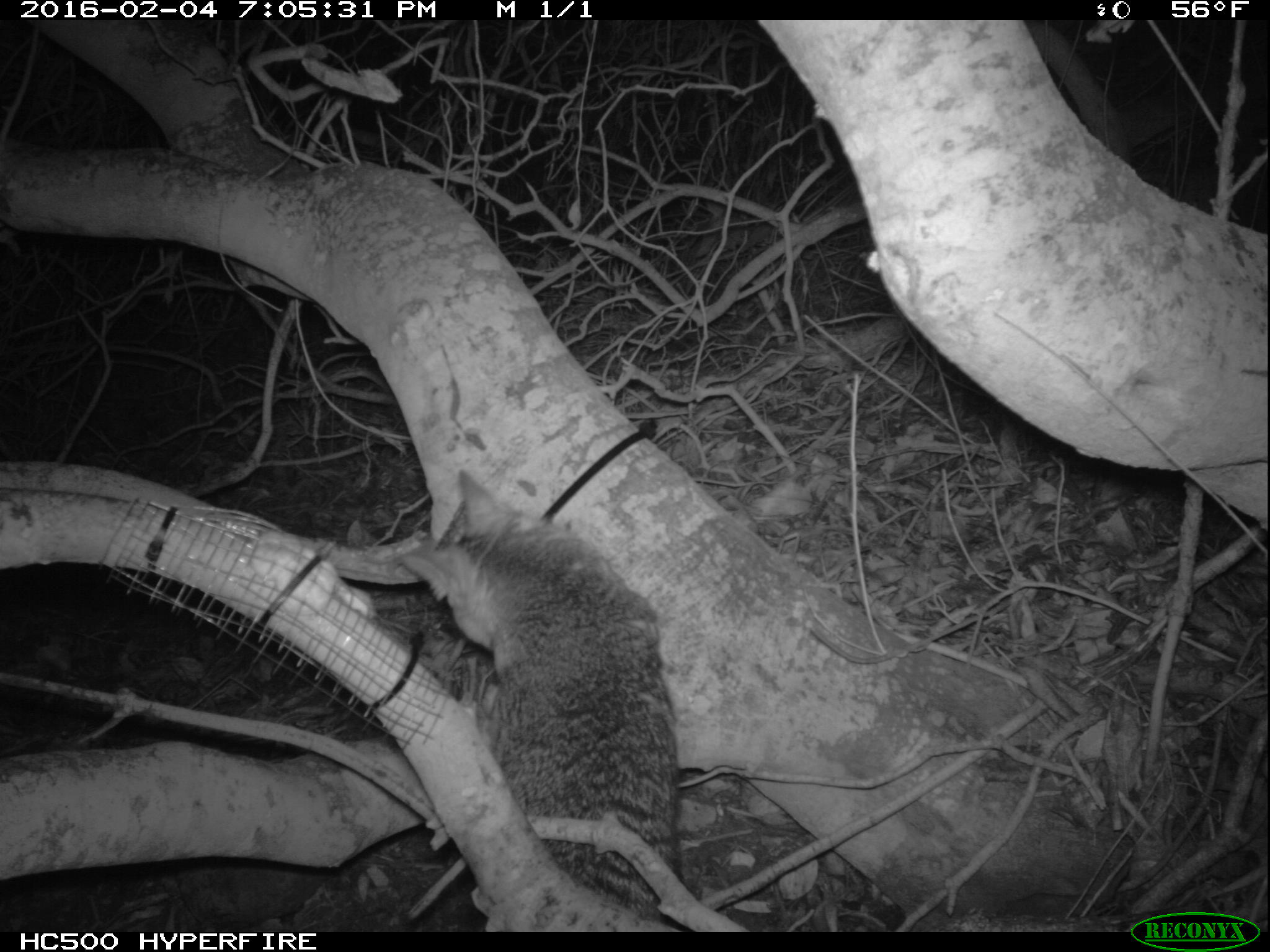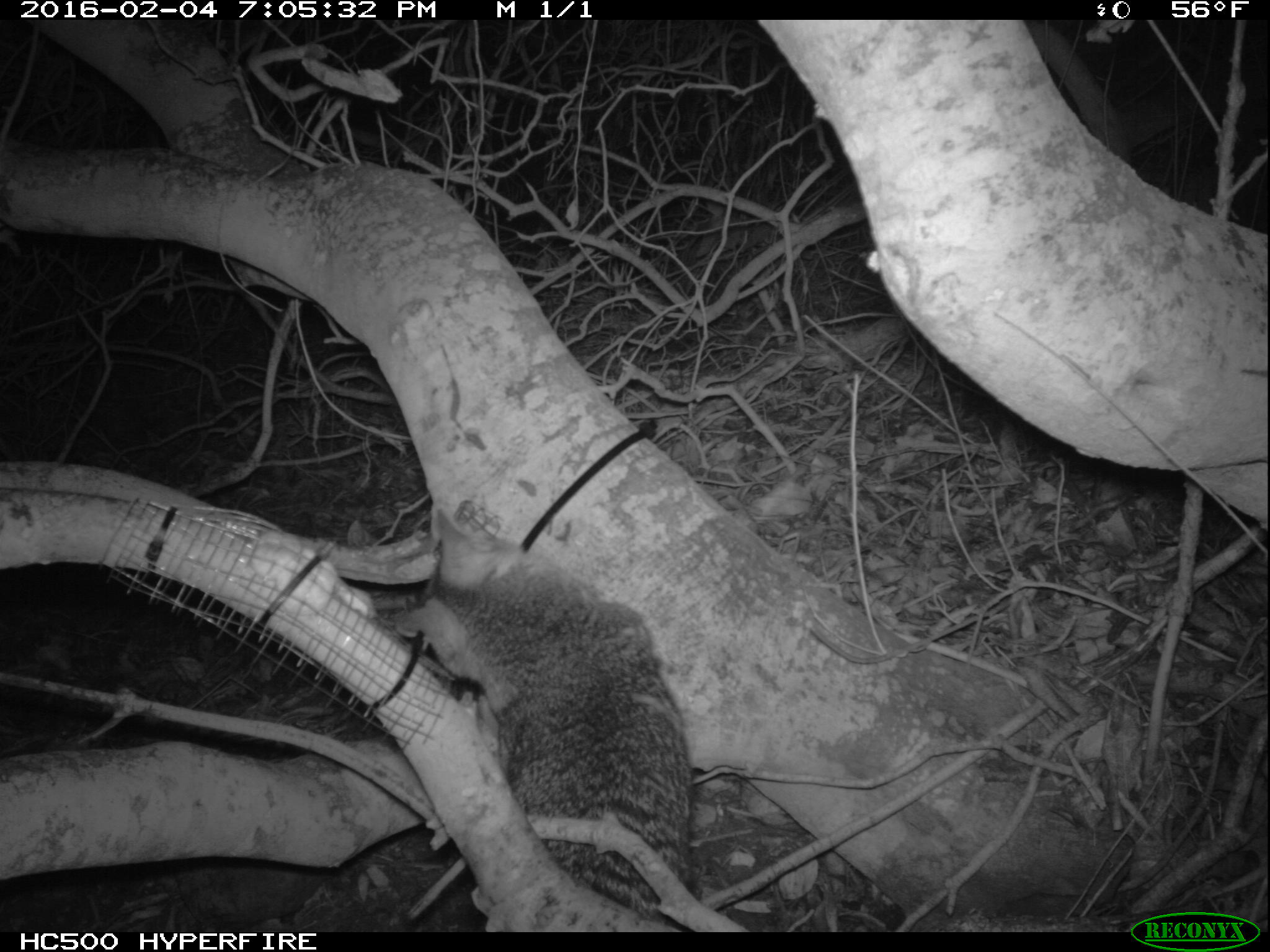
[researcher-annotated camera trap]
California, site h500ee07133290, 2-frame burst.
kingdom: Animalia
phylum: Chordata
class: Mammalia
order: Carnivora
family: Canidae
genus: Urocyon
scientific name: Urocyon littoralis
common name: island fox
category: fox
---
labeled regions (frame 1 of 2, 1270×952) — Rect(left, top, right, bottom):
fox: Rect(391, 467, 679, 925)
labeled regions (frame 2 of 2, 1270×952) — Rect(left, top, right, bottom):
fox: Rect(390, 508, 695, 932)